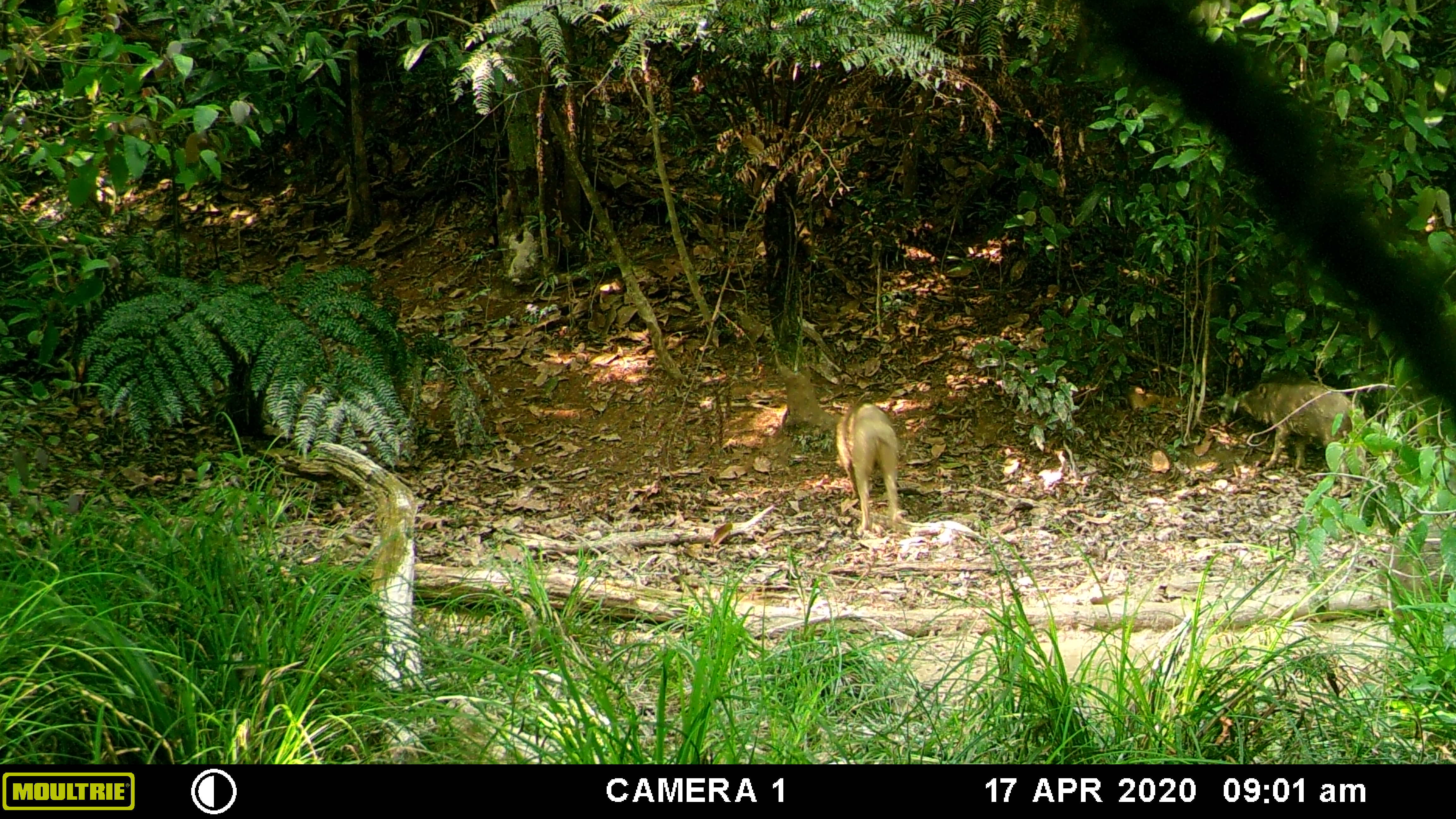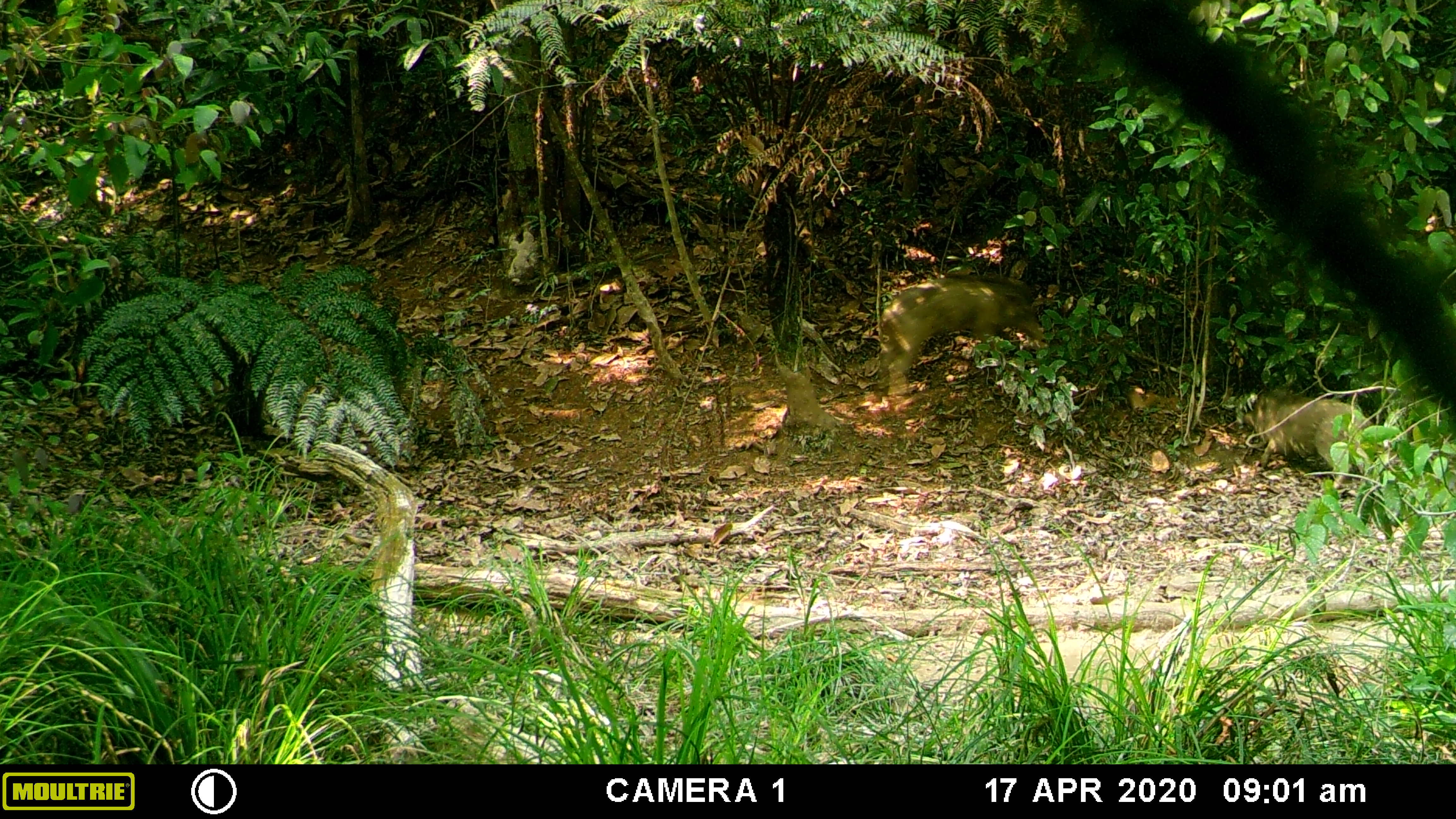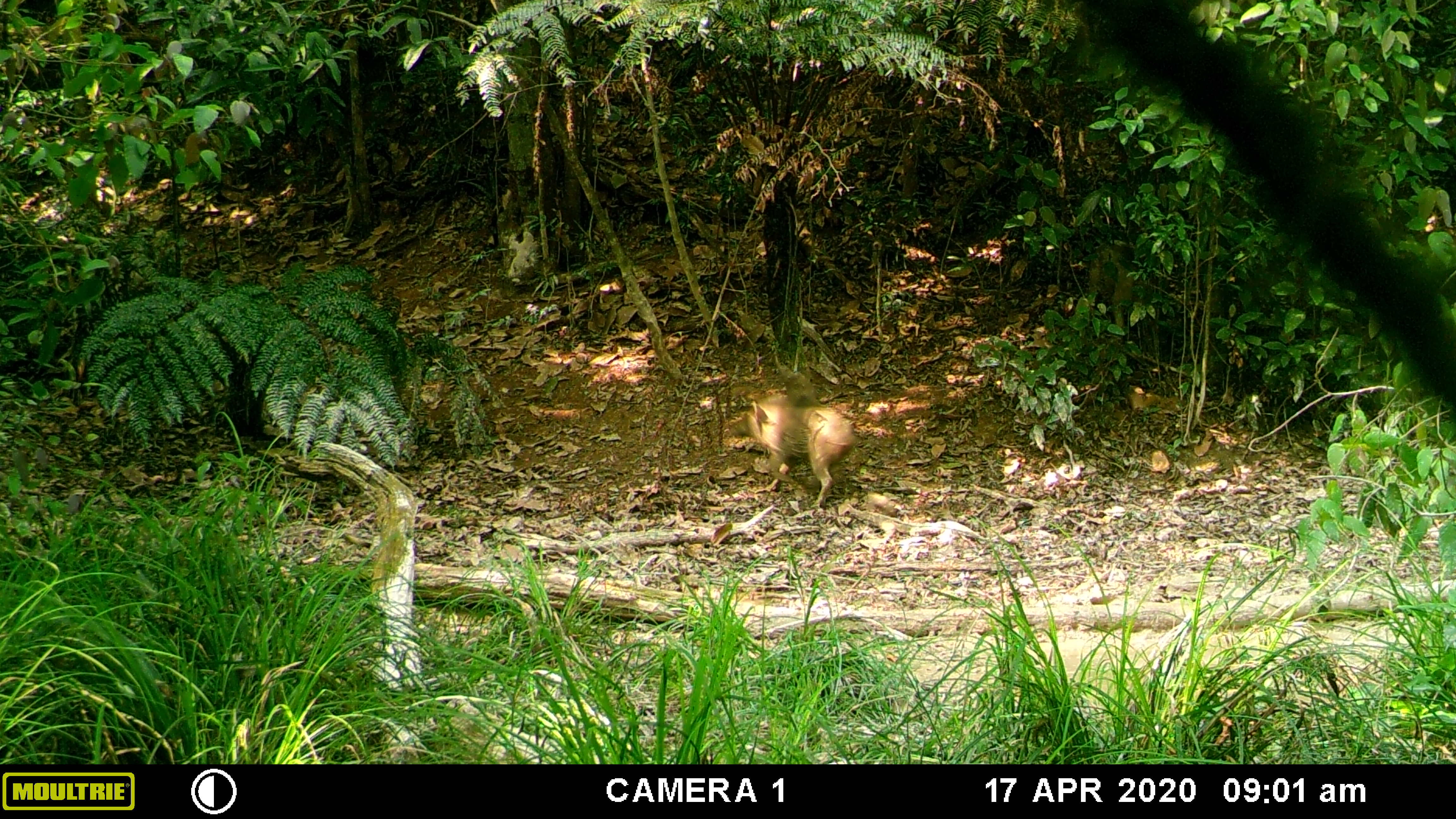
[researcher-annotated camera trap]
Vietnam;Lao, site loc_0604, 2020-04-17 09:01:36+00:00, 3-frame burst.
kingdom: Animalia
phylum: Chordata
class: Mammalia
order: Artiodactyla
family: Suidae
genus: Sus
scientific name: Sus scrofa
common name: eurasian wild pig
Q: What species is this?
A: Eurasian wild pig (Sus scrofa).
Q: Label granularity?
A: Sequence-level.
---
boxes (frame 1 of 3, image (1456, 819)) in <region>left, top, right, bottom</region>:
eurasian wild pig: <region>1235, 381, 1370, 497</region>; <region>834, 401, 904, 533</region>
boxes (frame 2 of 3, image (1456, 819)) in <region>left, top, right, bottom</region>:
eurasian wild pig: <region>872, 271, 1046, 398</region>; <region>1242, 386, 1390, 490</region>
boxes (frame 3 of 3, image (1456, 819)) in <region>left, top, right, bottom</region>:
eurasian wild pig: <region>728, 391, 856, 508</region>